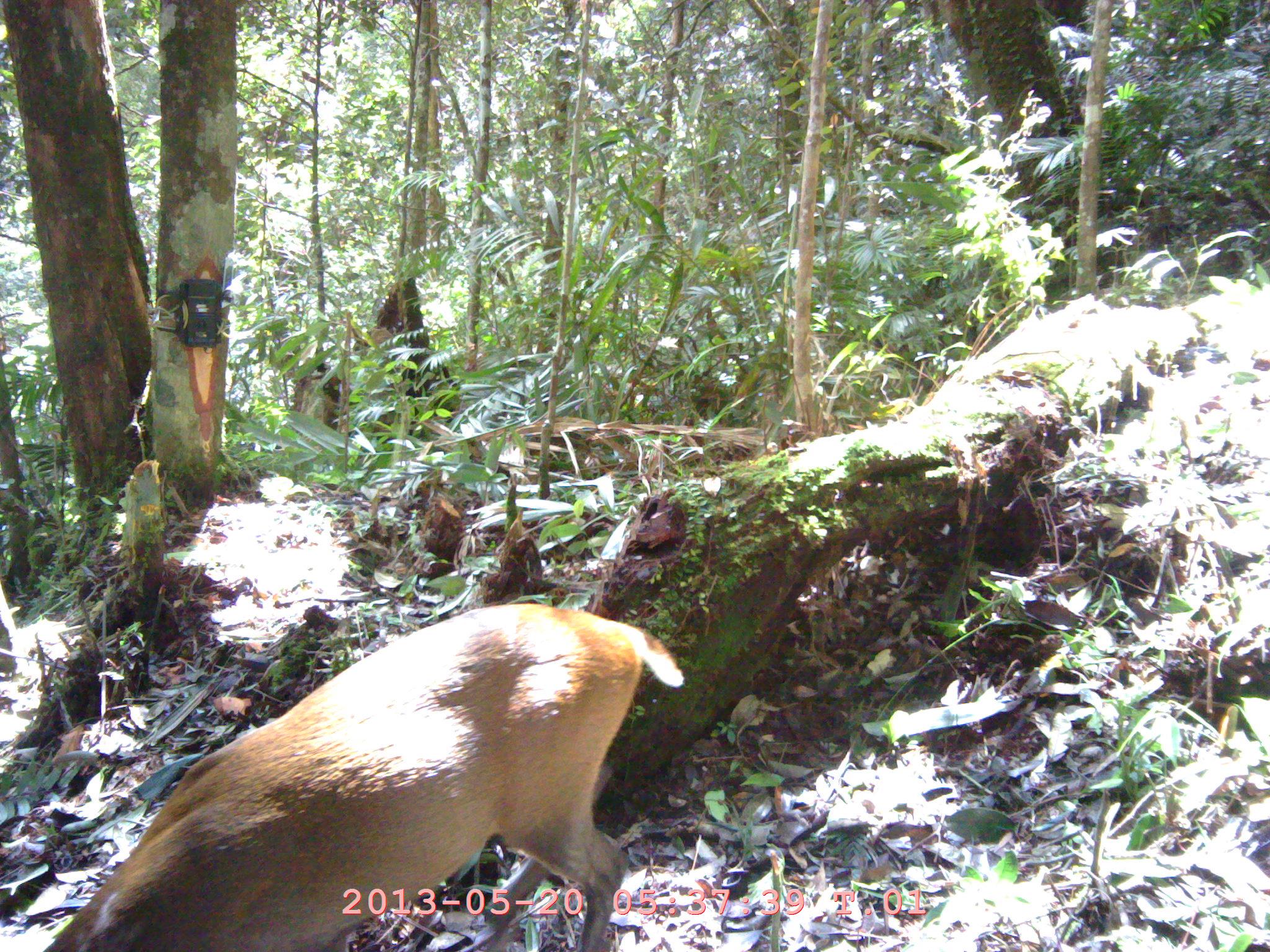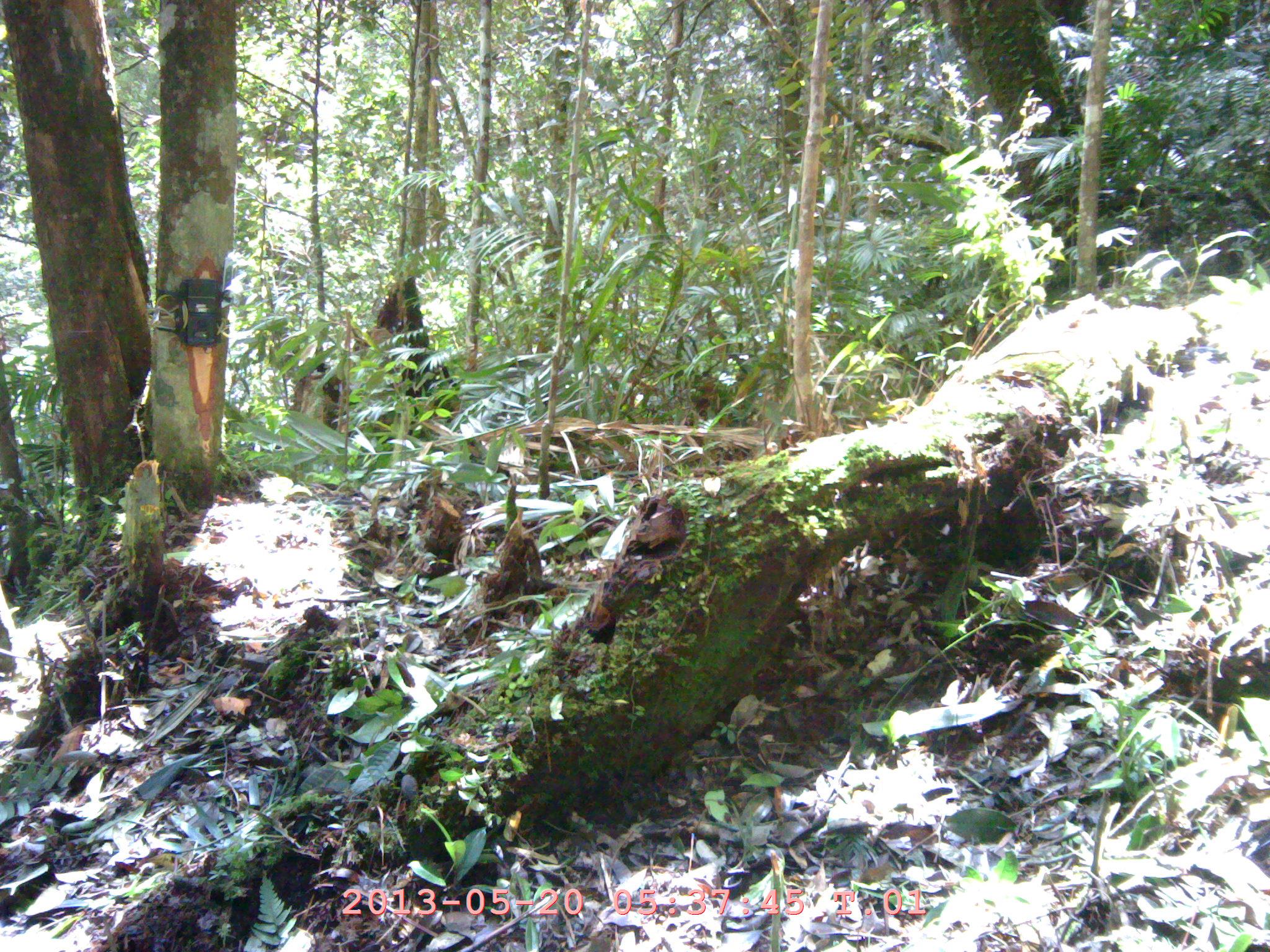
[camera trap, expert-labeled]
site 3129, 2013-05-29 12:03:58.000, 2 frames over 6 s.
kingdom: Animalia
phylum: Chordata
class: Mammalia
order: Artiodactyla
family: Cervidae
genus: Muntiacus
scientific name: Muntiacus muntjak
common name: southern red muntjac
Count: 1.